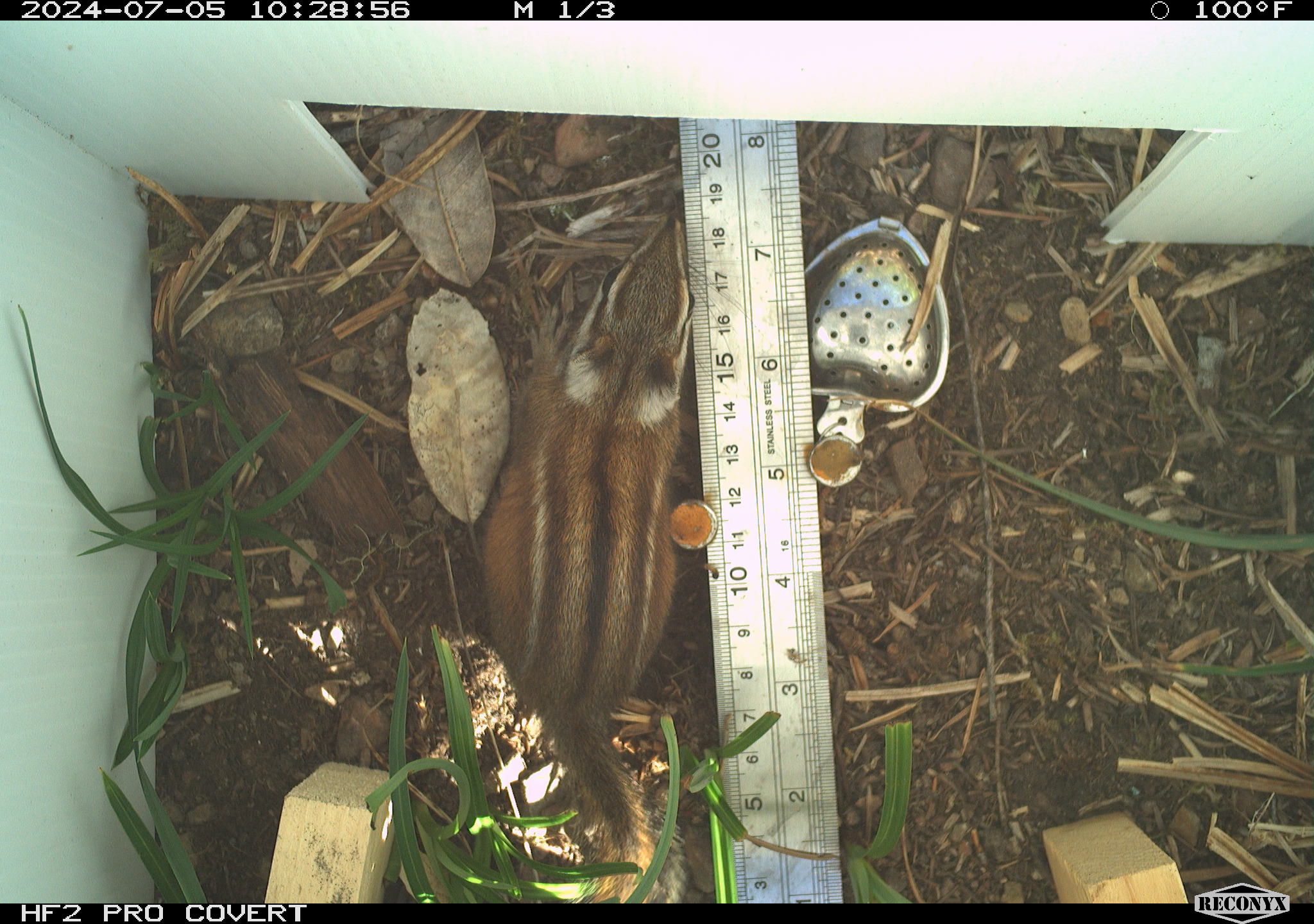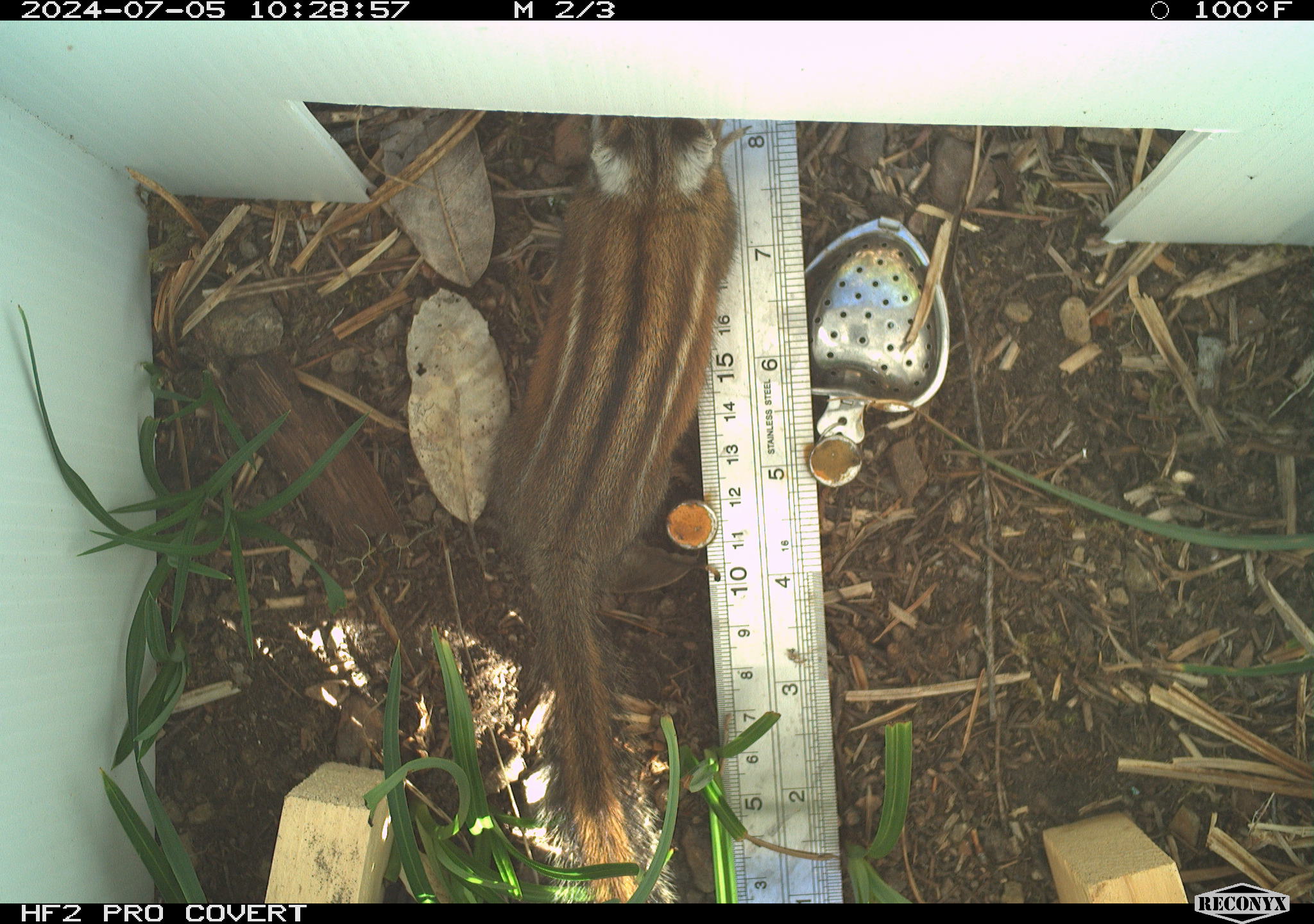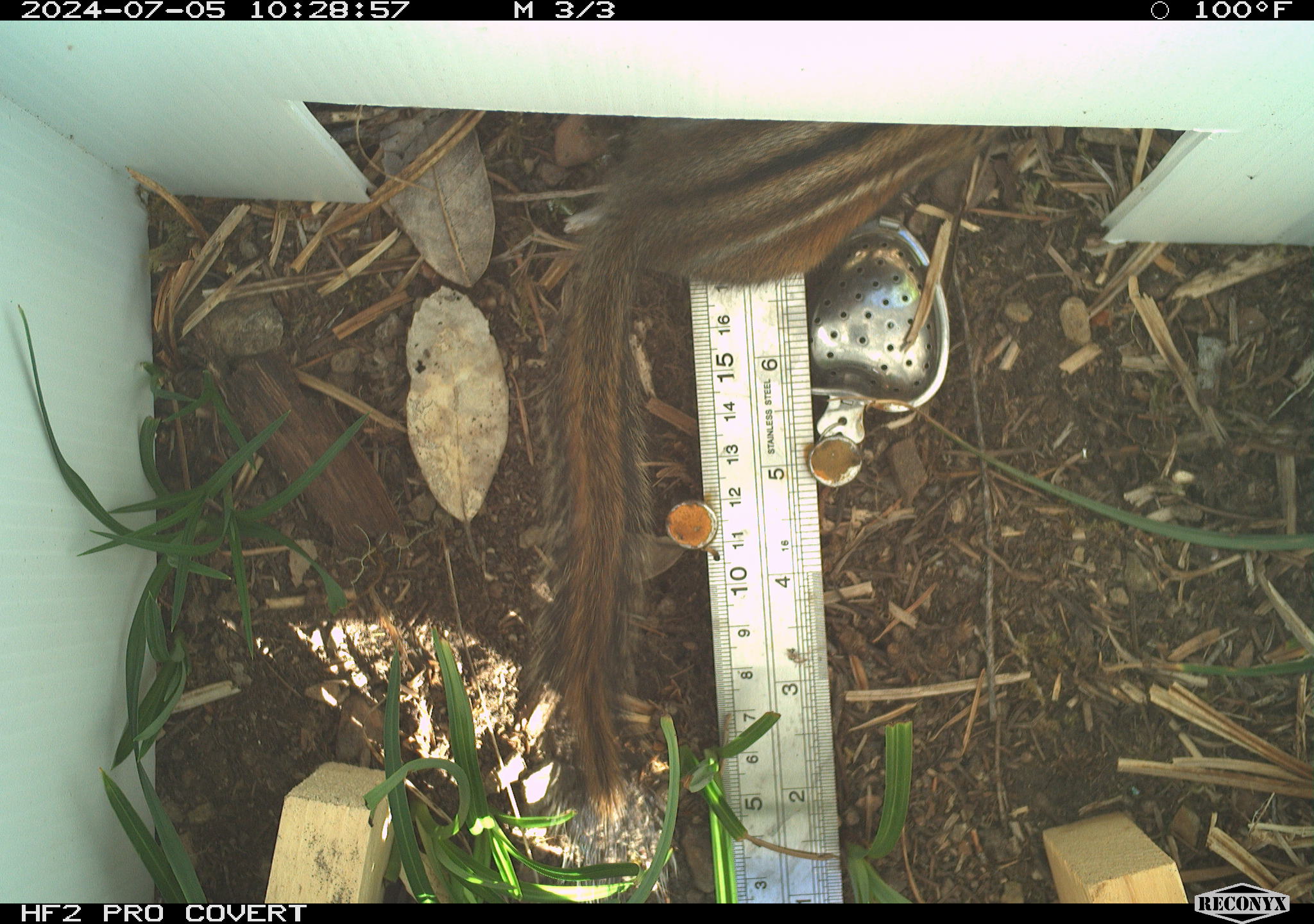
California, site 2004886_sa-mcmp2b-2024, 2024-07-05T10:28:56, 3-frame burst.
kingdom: Animalia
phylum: Chordata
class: Mammalia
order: Rodentia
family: Sciuridae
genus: Neotamias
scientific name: Neotamias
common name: western chipmunks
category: neotamias species